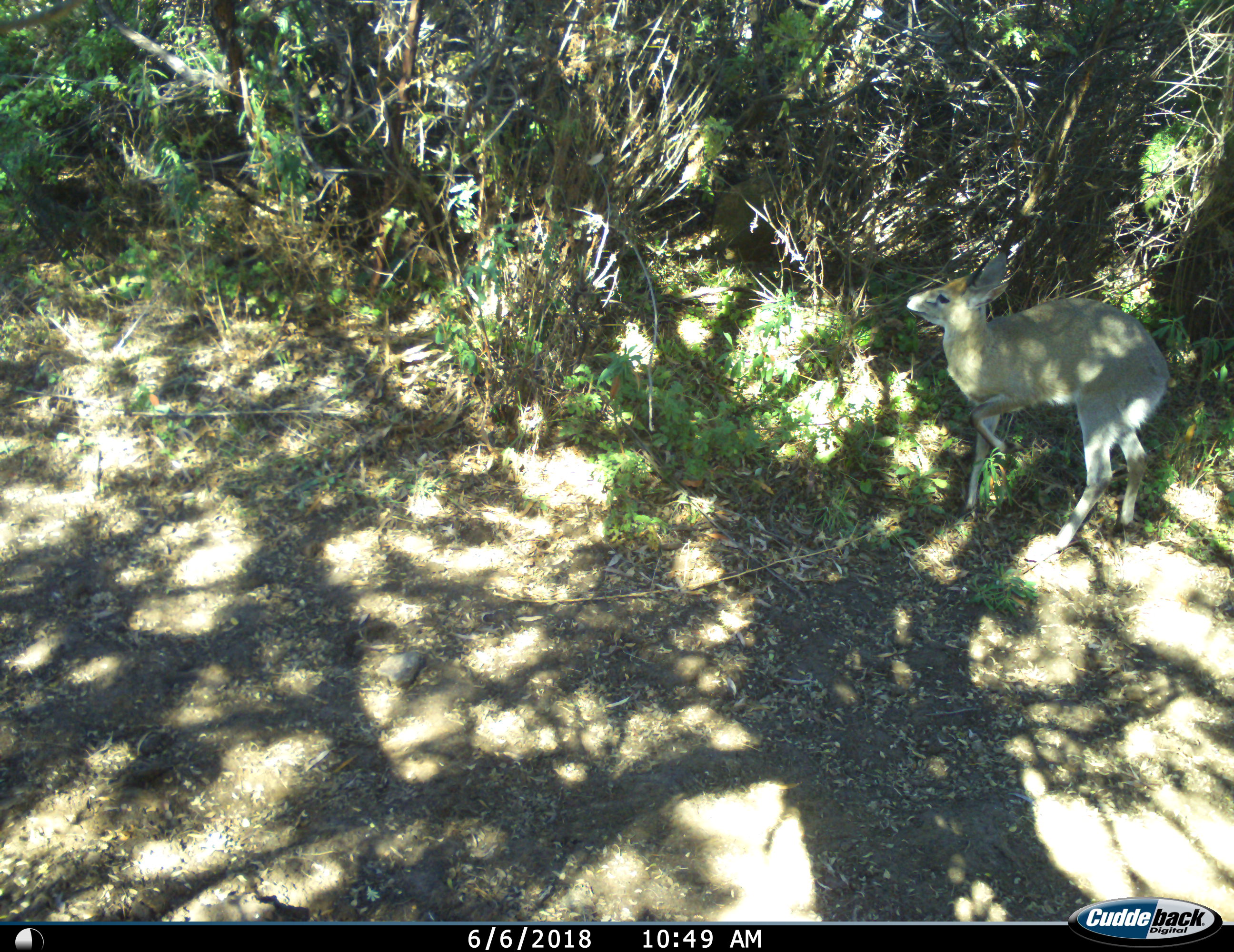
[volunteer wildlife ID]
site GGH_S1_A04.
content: unidentified animal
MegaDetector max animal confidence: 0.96